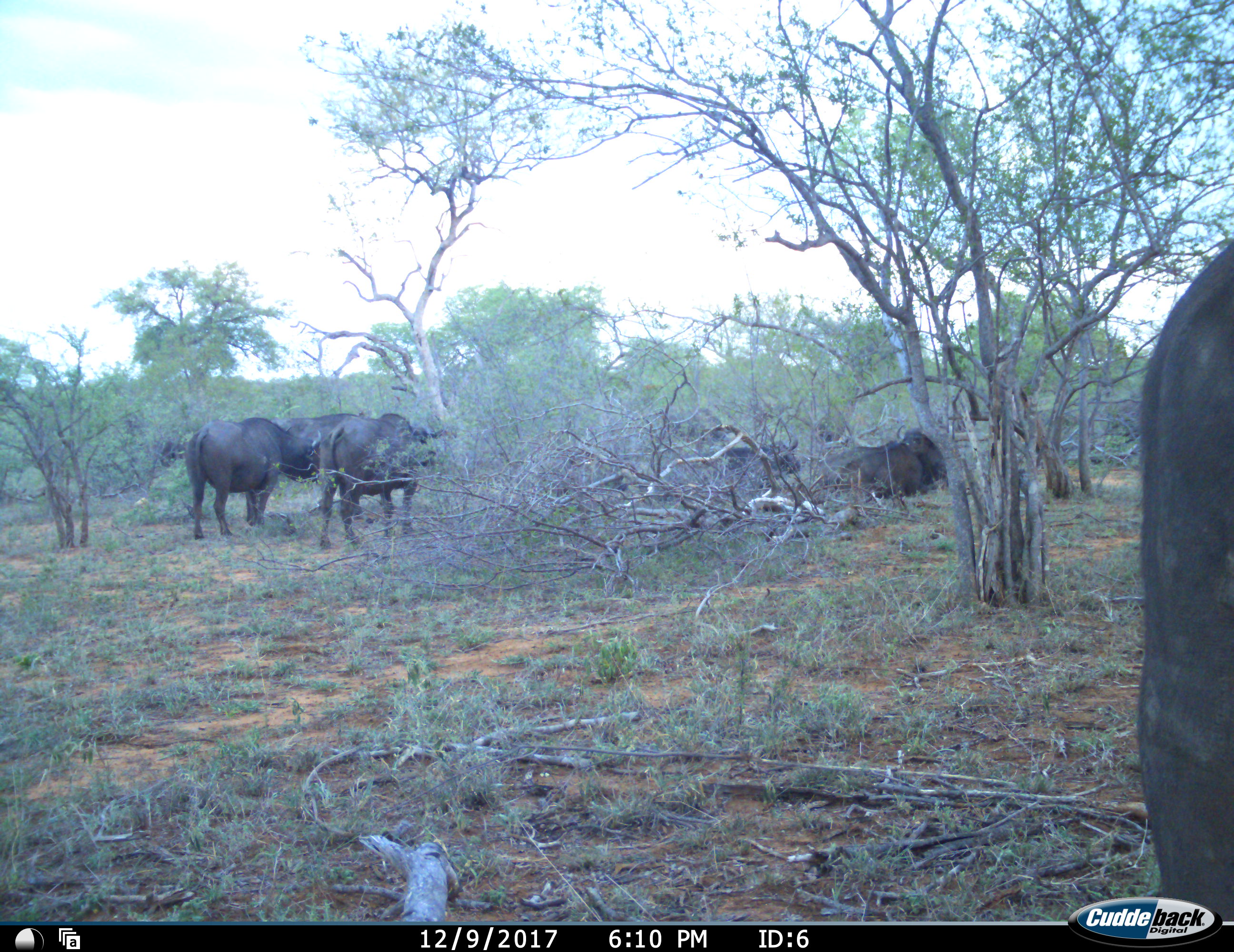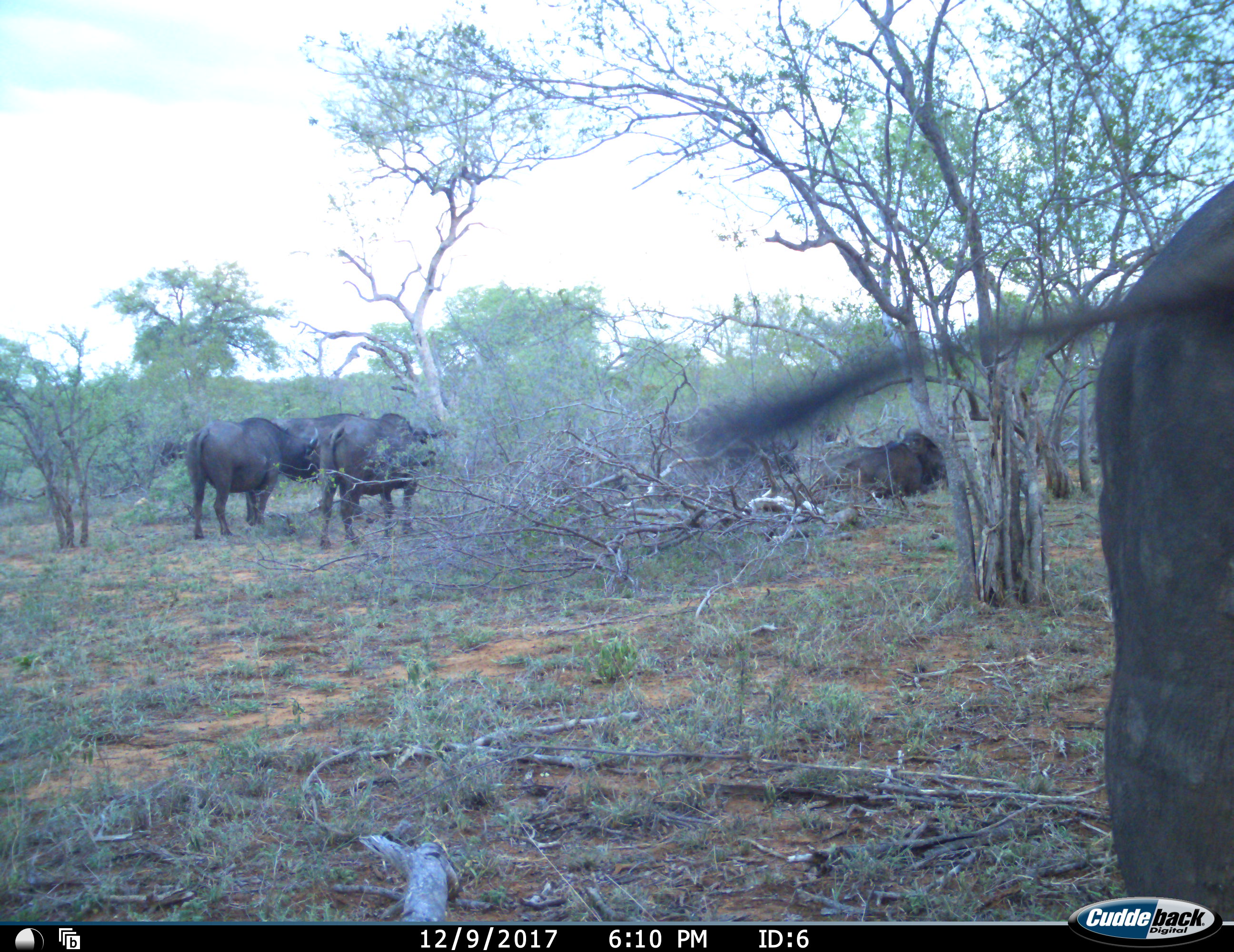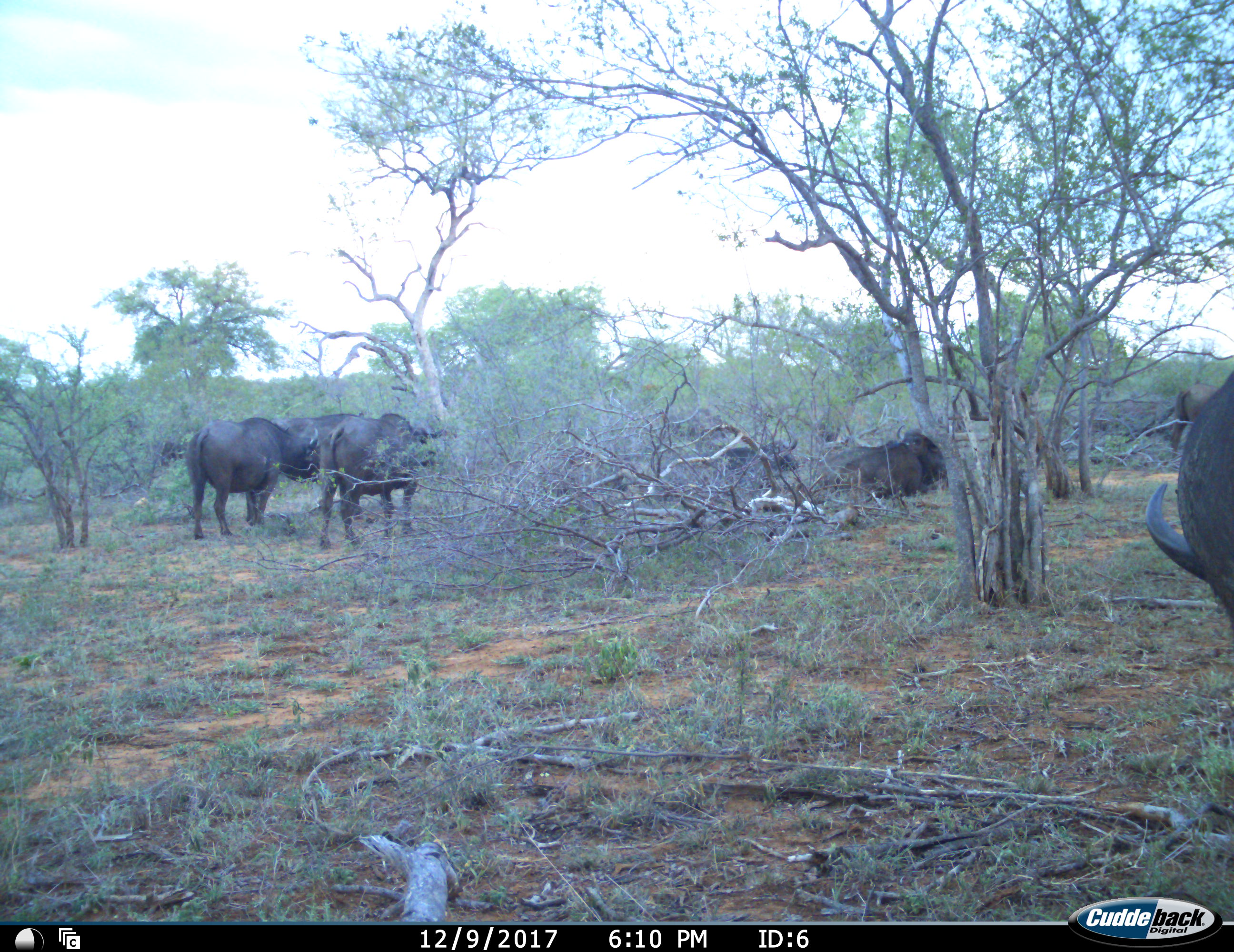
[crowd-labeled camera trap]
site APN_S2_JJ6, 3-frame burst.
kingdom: Animalia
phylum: Chordata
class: Mammalia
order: Artiodactyla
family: Bovidae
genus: Syncerus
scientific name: Syncerus caffer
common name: african buffalo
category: buffalo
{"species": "buffalo (african buffalo) (Syncerus caffer)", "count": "6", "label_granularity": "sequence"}